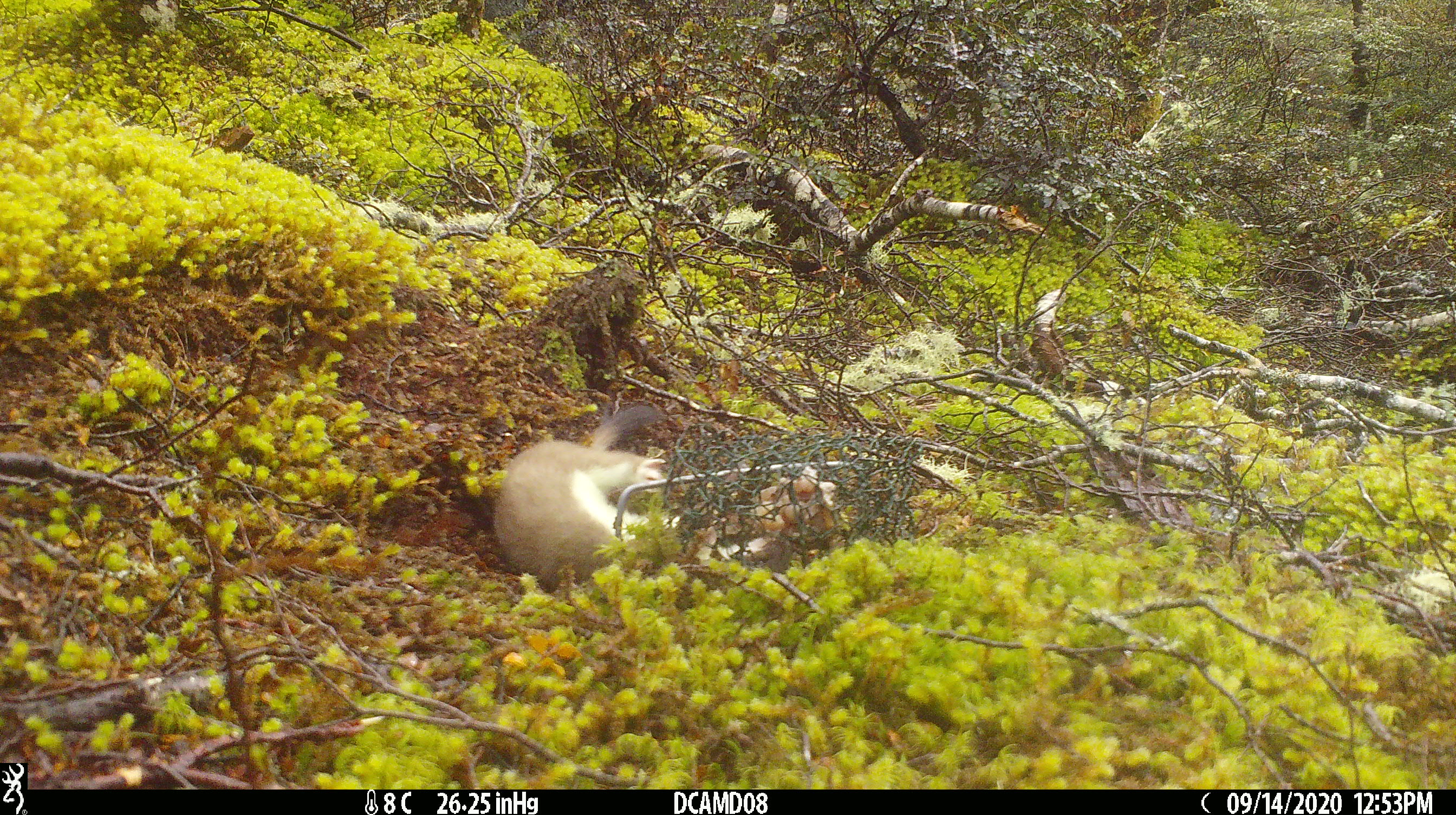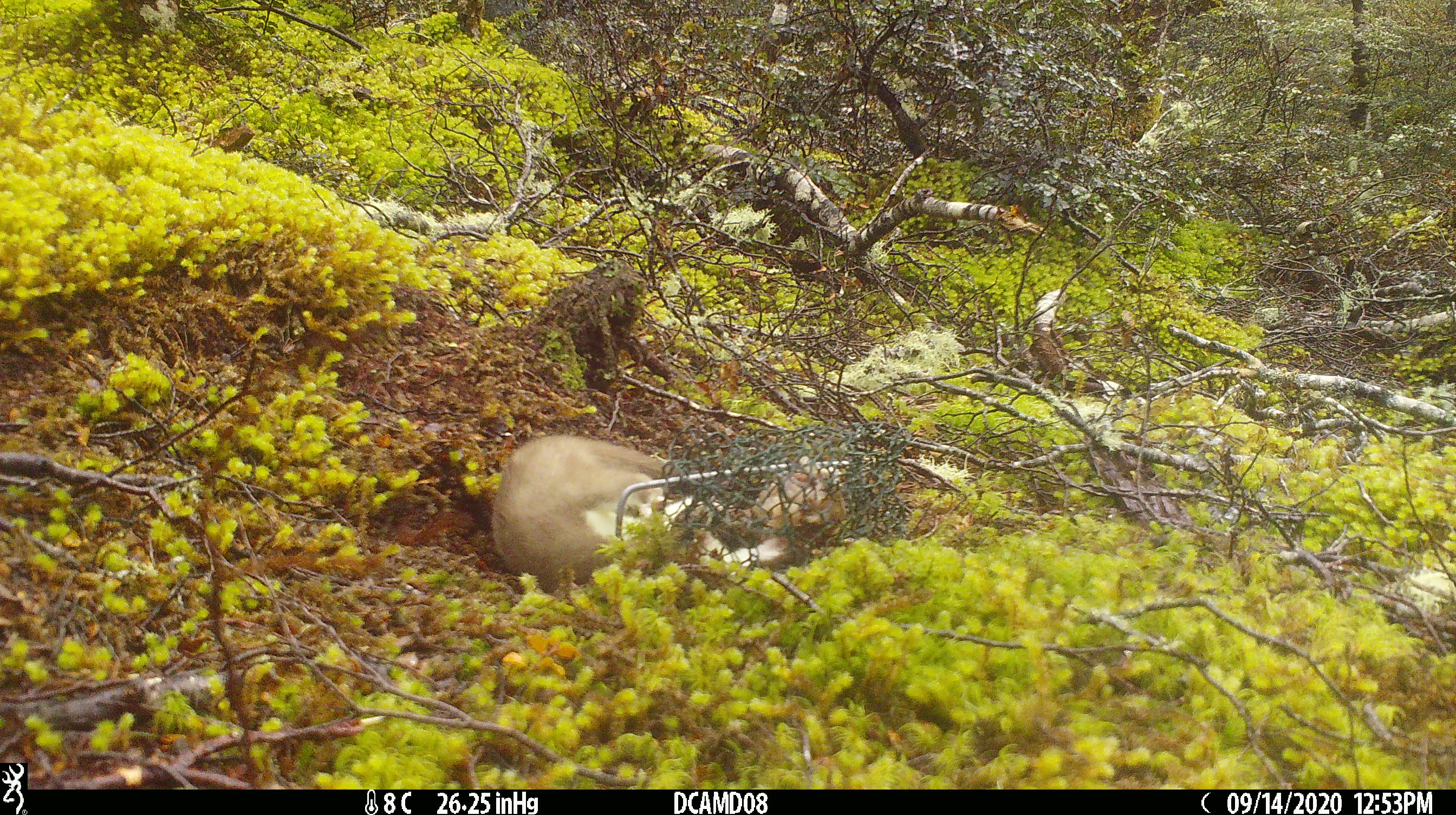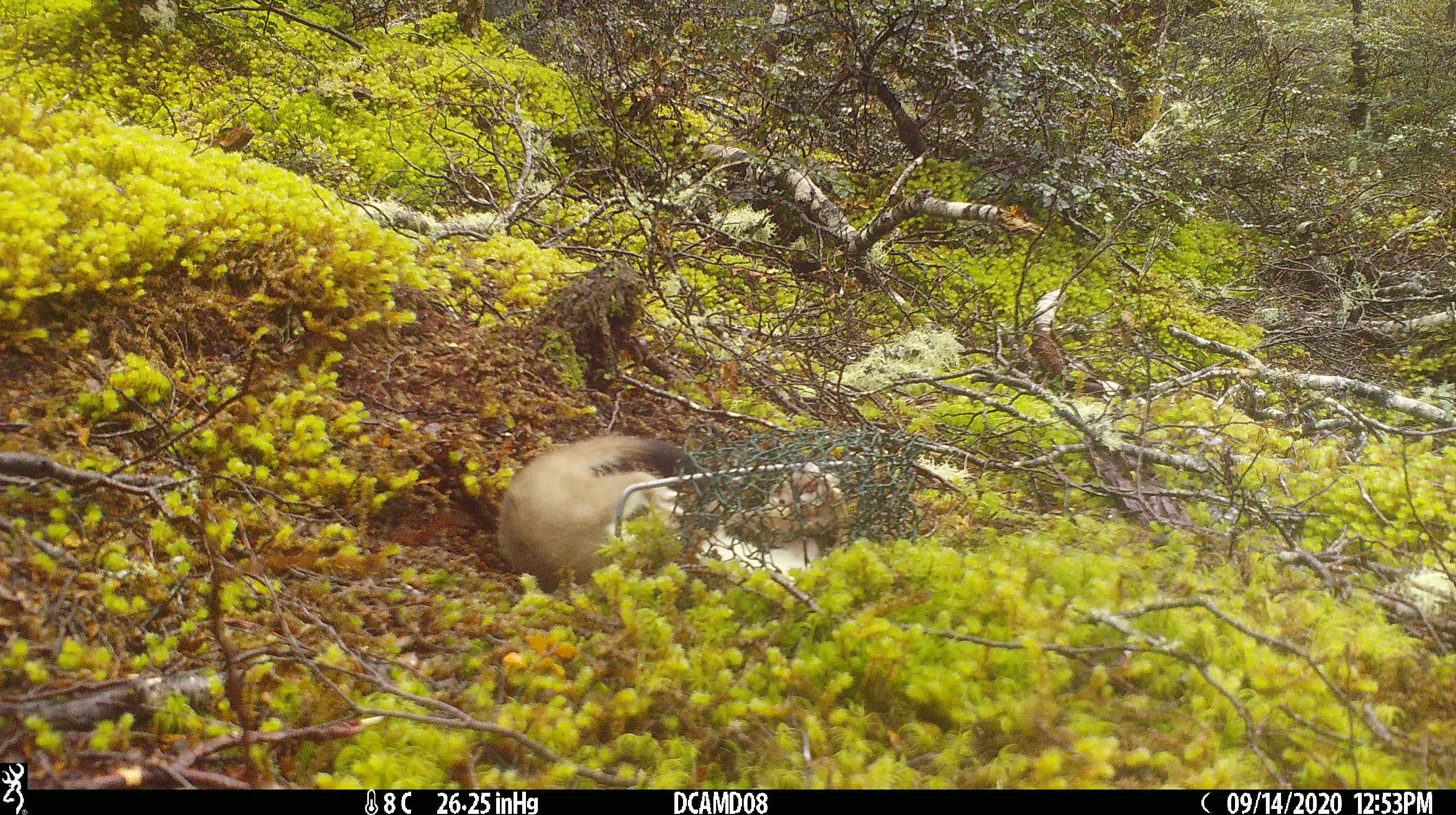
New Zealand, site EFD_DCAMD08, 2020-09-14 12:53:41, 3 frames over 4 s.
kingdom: Animalia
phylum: Chordata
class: Mammalia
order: Carnivora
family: Mustelidae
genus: Mustela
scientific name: Mustela erminea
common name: stoat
Stoat (Mustela erminea).